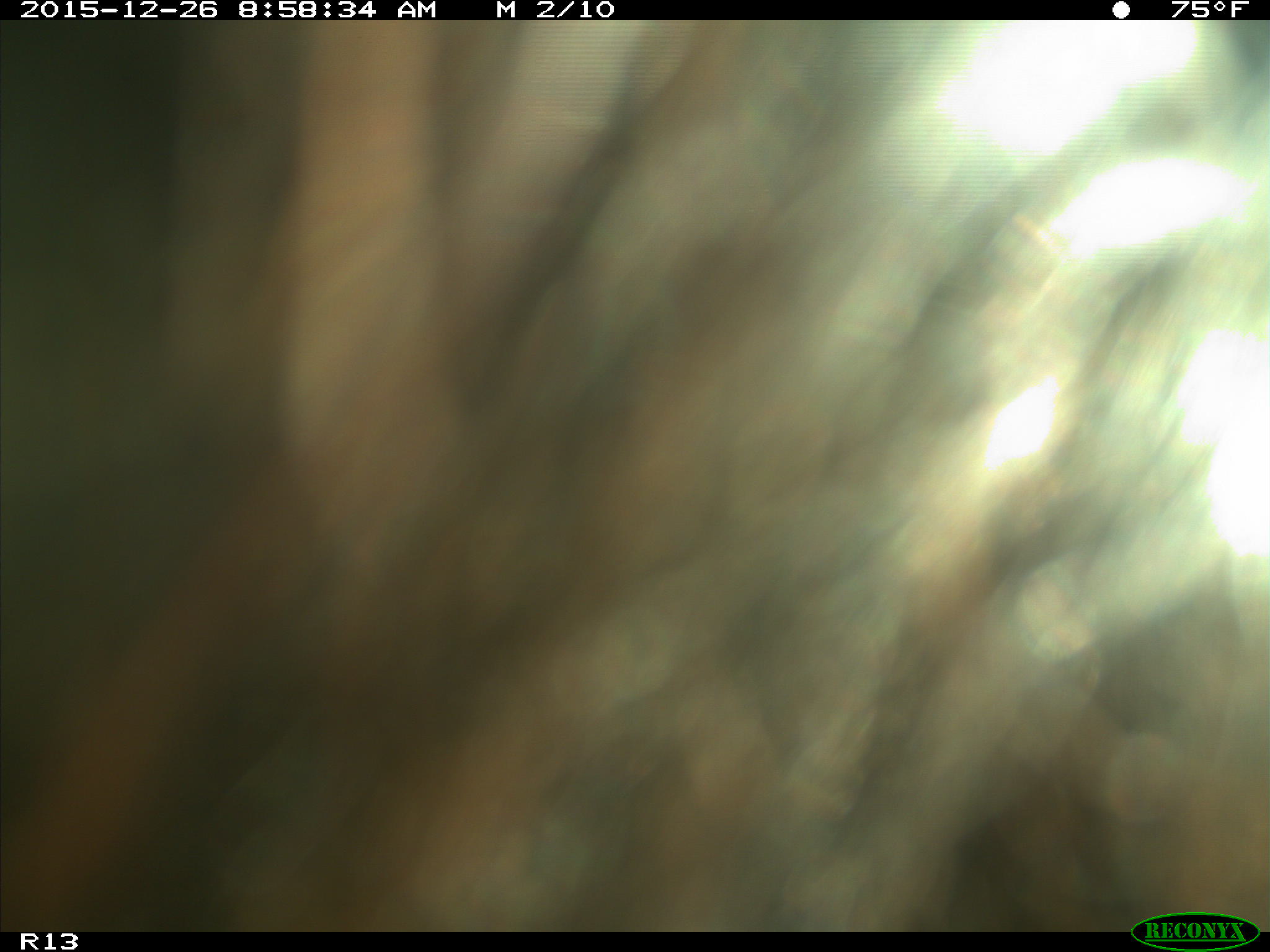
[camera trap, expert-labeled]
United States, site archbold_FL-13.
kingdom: Animalia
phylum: Chordata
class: Mammalia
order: Artiodactyla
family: Bovidae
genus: Bos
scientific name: Bos taurus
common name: domestic cow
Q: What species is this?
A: Bos taurus (domestic cow).